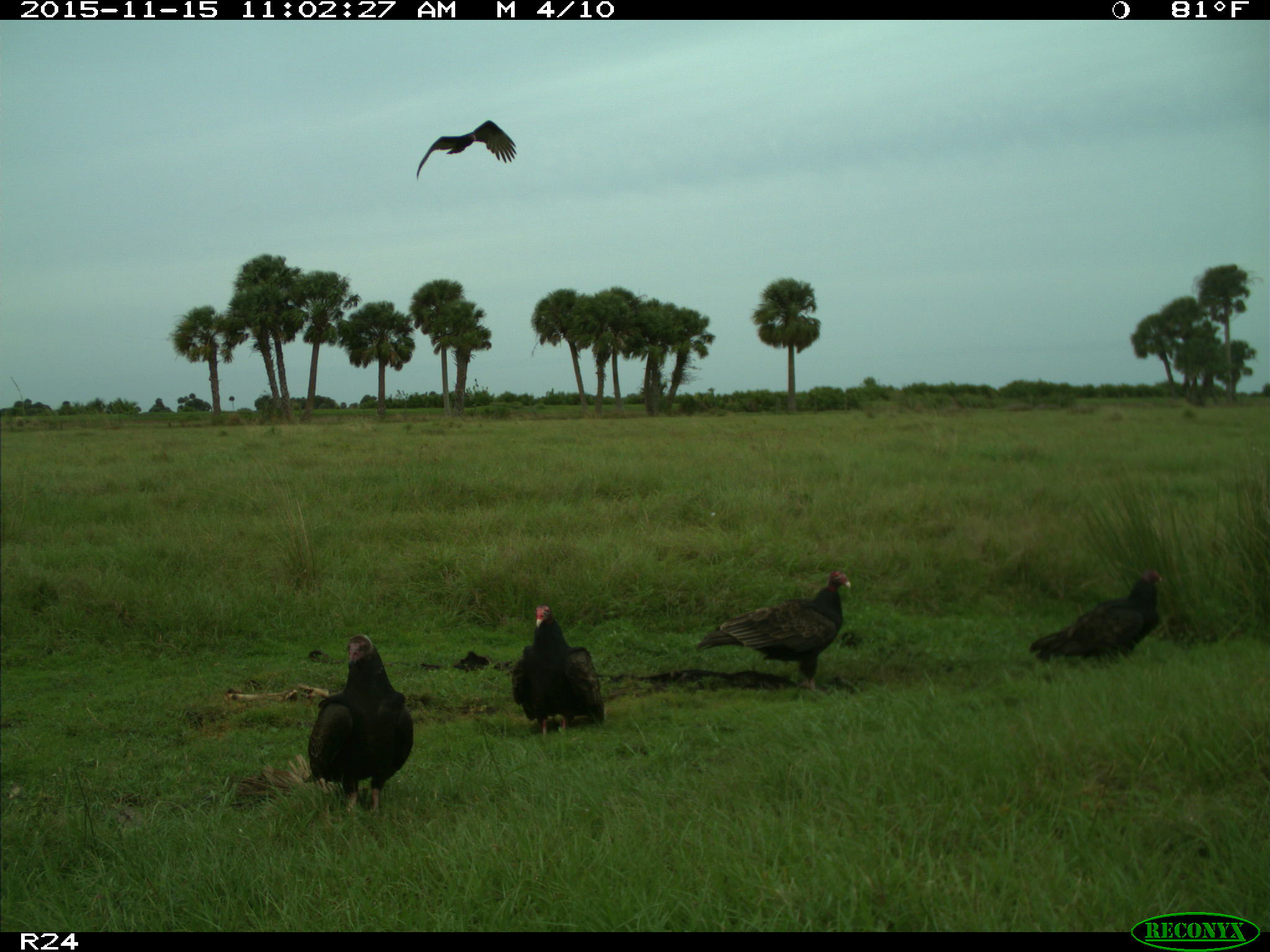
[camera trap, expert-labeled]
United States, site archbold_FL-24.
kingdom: Animalia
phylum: Chordata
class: Aves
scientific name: Aves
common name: birds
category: unidentified bird